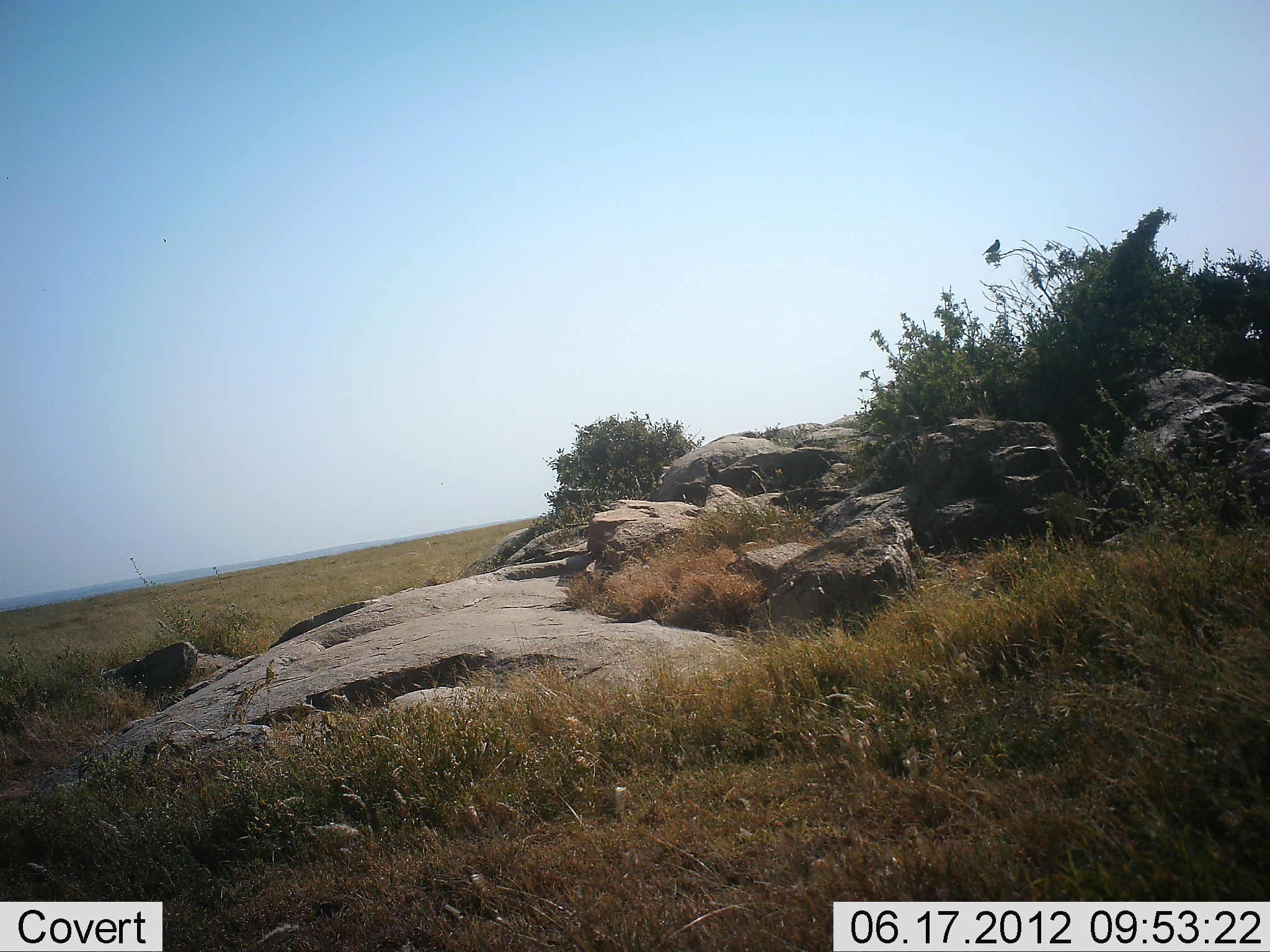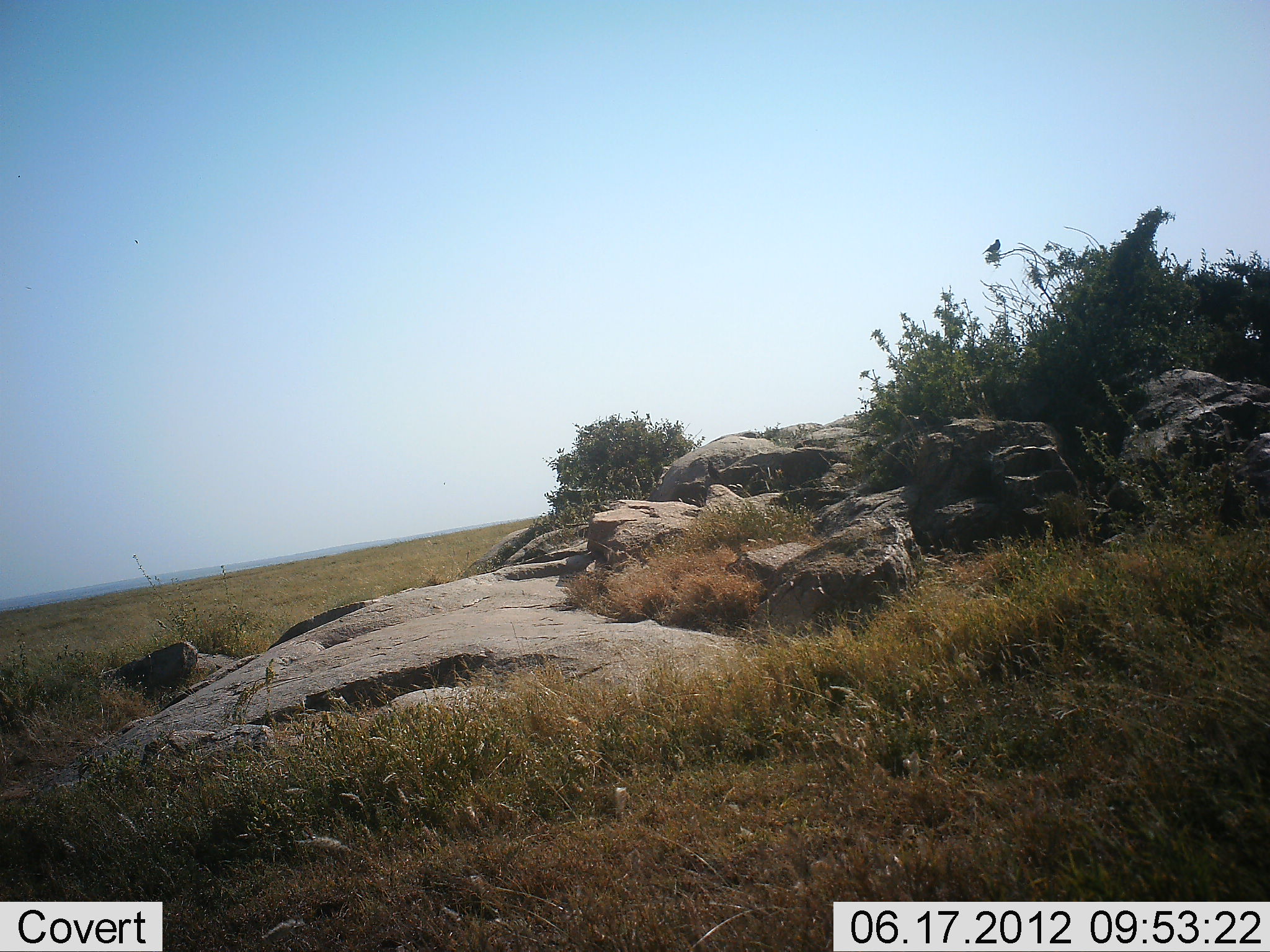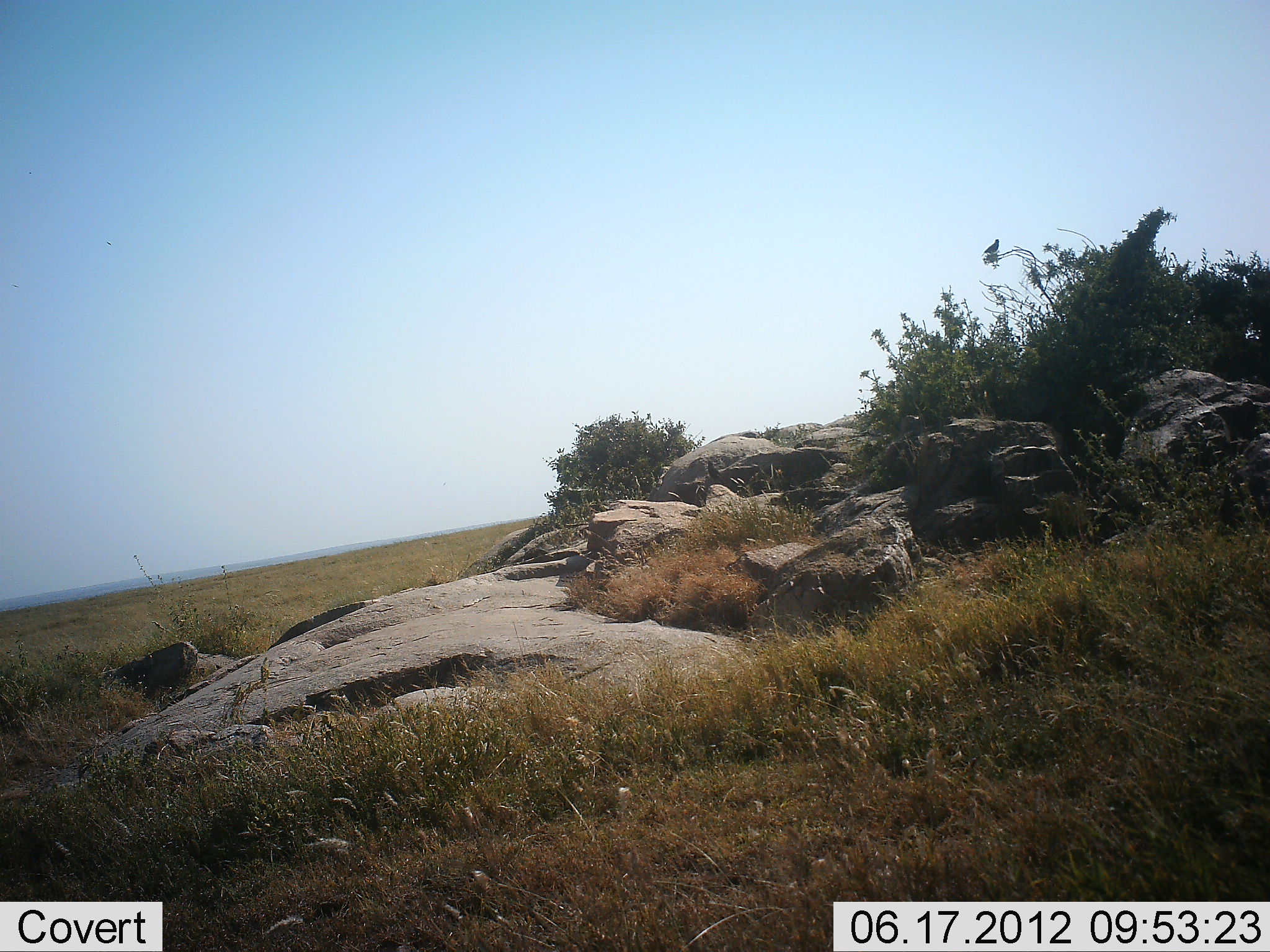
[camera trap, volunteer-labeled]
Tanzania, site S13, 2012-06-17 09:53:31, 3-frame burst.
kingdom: Animalia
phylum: Chordata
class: Aves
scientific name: Aves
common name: bird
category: otherbird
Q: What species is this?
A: Otherbird (bird) (Aves).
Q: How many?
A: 1.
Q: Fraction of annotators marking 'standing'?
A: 70%.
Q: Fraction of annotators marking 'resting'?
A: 30%.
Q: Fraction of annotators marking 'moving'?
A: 0%.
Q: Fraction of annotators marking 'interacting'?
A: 0%.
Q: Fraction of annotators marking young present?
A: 0%.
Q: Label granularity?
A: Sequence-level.